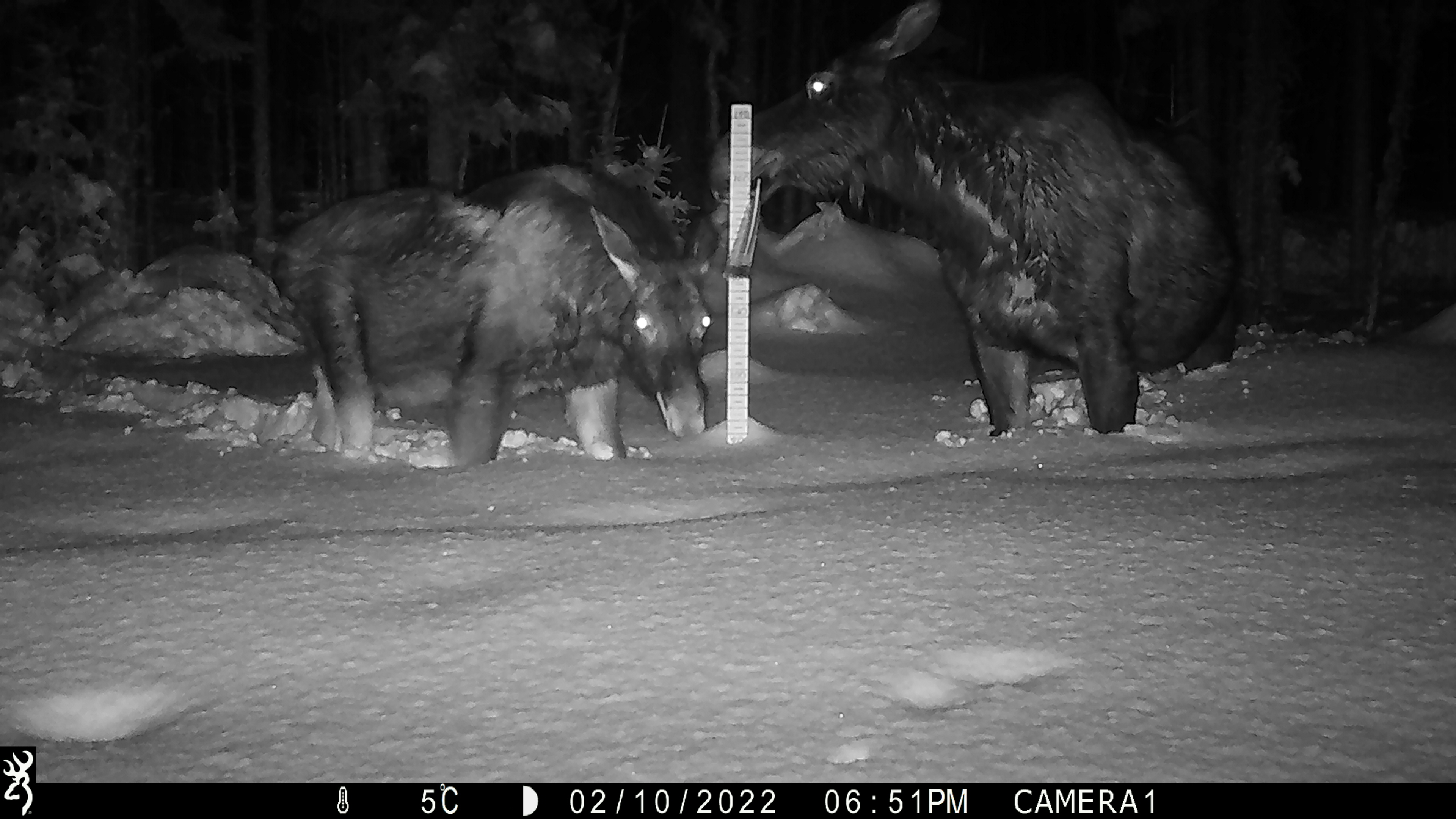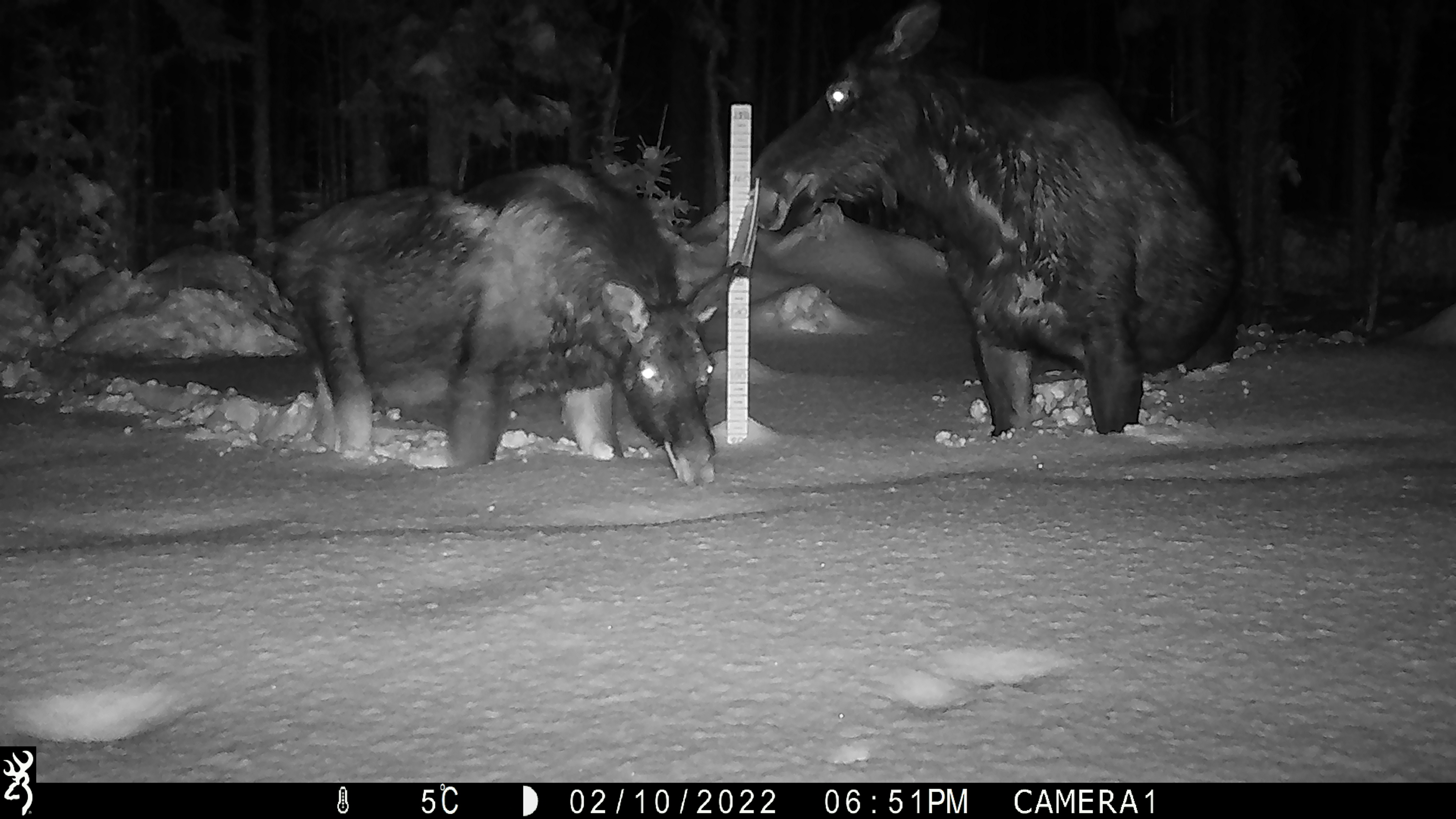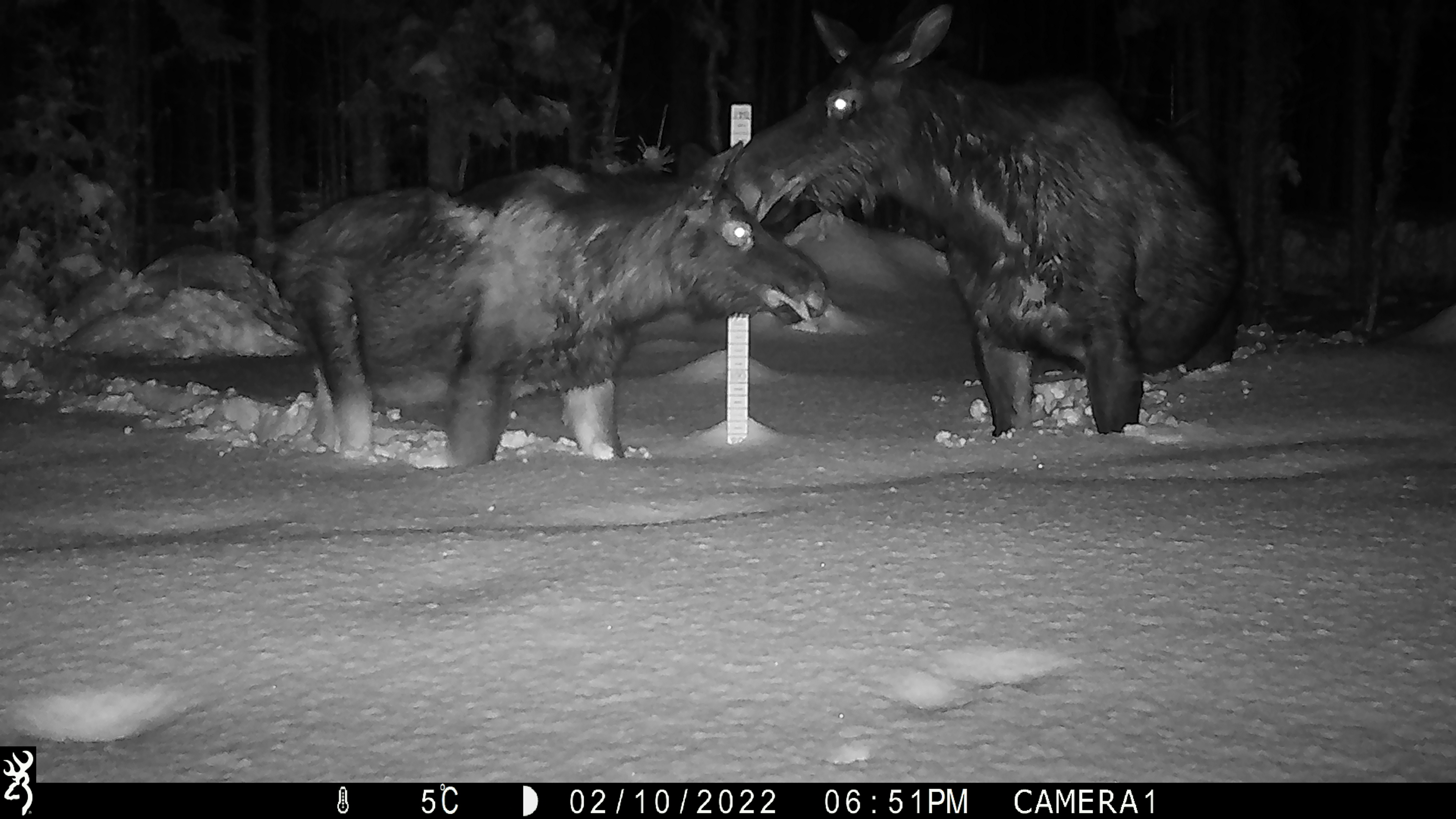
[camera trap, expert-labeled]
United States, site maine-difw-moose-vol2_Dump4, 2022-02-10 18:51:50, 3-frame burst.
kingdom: Animalia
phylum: Chordata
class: Mammalia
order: Artiodactyla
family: Cervidae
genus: Alces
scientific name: Alces alces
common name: moose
Moose (Alces alces).